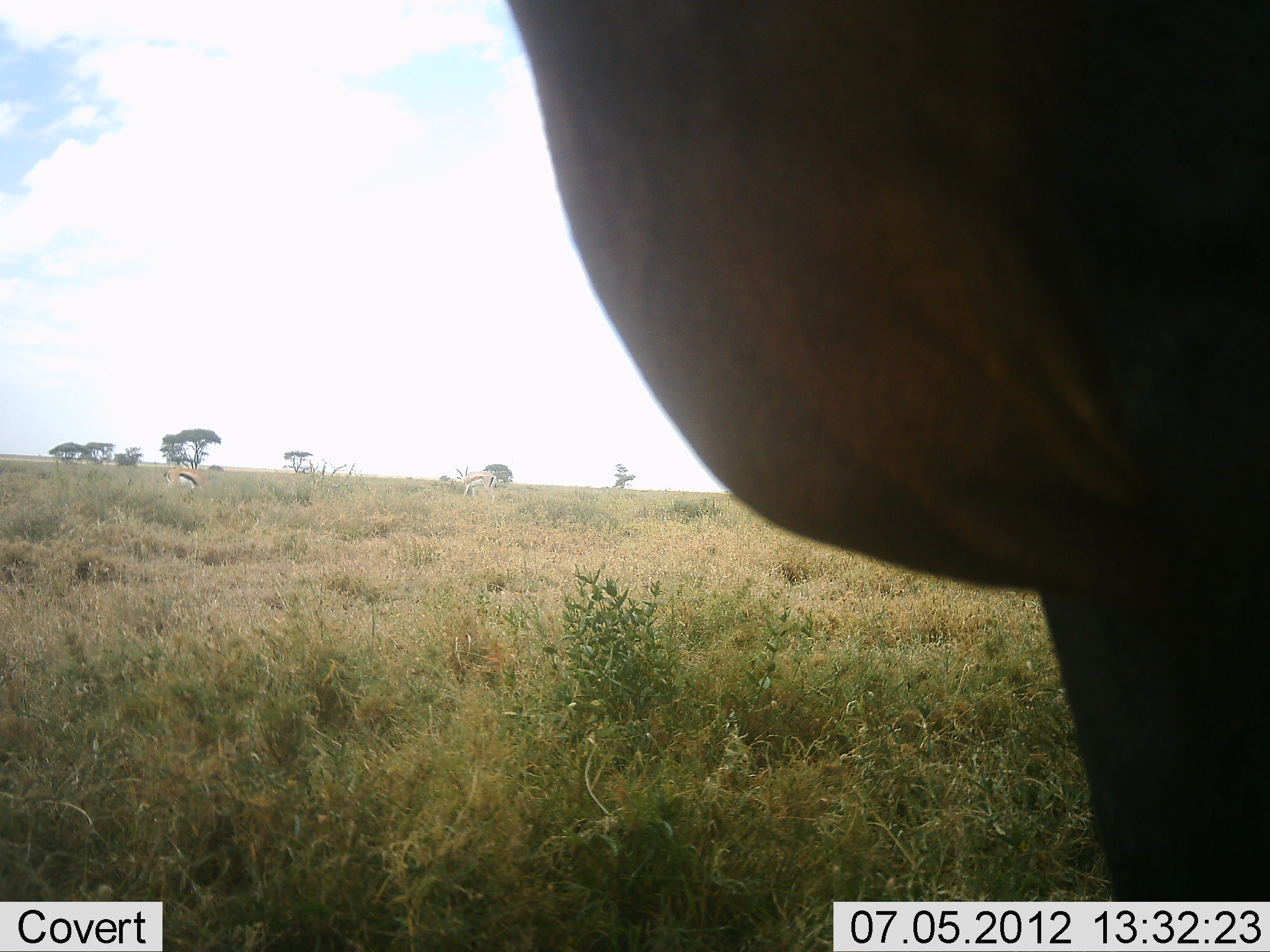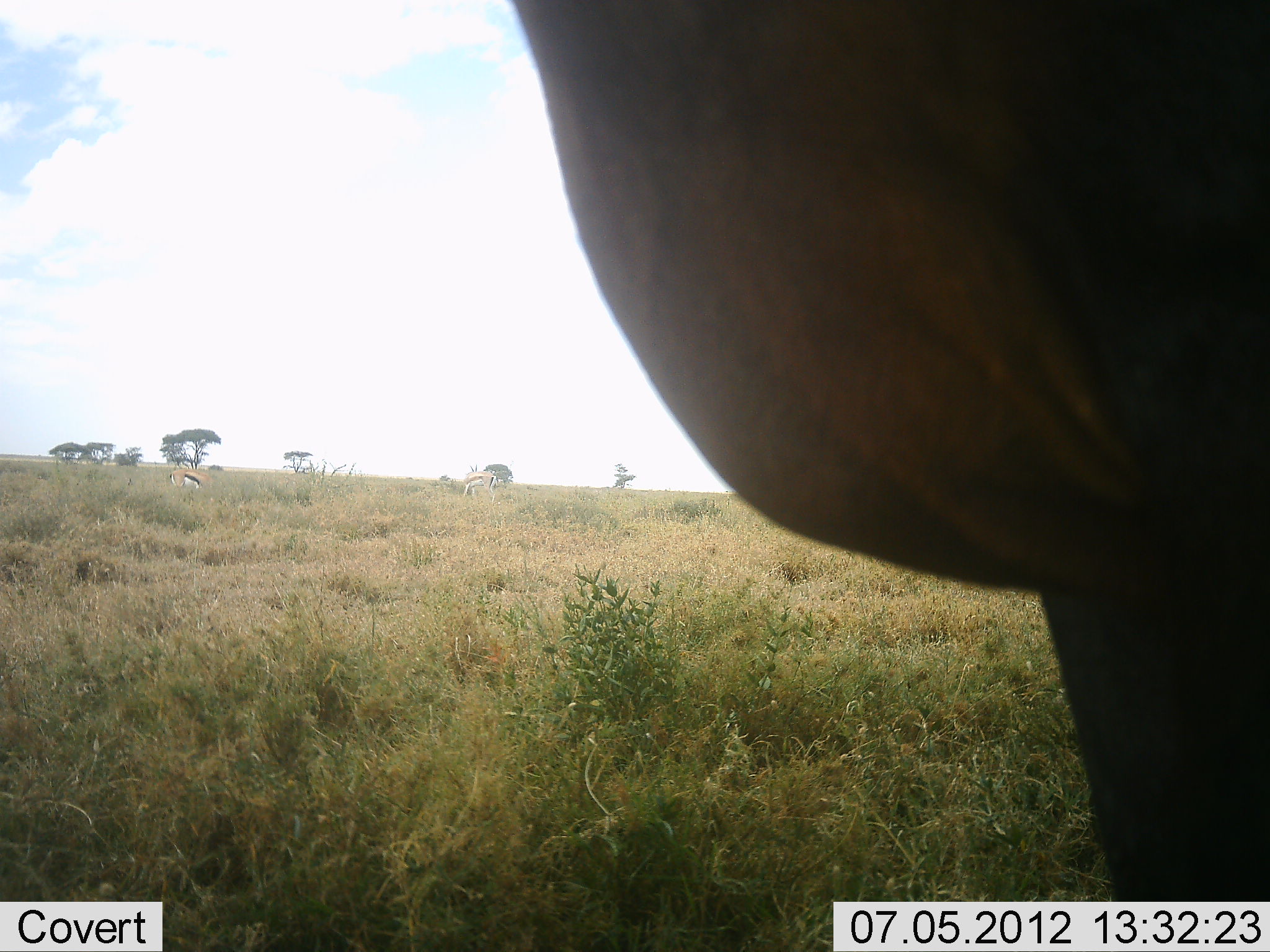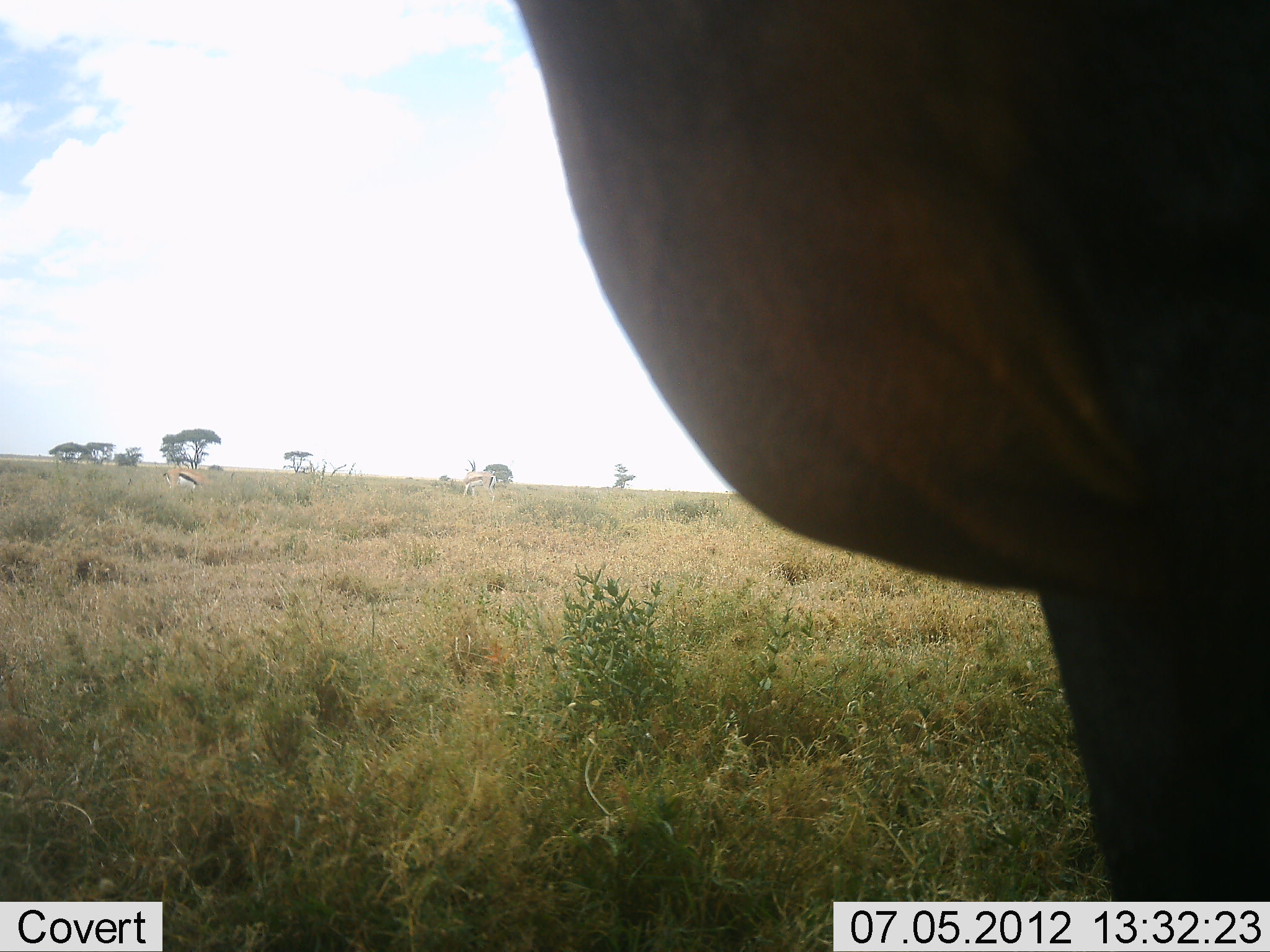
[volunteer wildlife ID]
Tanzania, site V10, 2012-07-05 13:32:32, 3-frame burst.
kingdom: Animalia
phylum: Chordata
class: Mammalia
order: Artiodactyla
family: Bovidae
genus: Eudorcas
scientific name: Eudorcas thomsonii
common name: thomson's gazelle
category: gazellethomsons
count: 2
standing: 59%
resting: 0%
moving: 6%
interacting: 0%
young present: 0%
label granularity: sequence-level